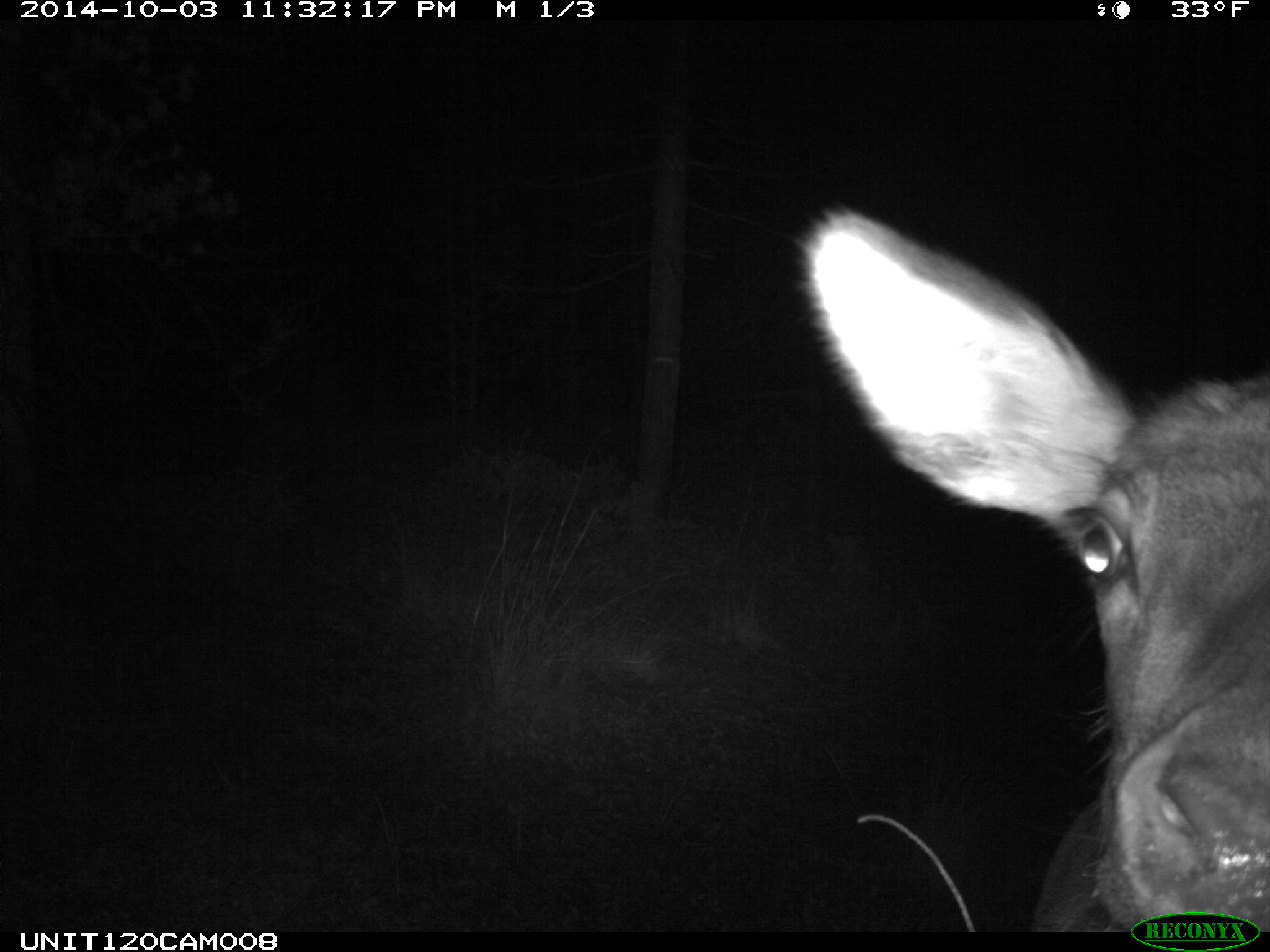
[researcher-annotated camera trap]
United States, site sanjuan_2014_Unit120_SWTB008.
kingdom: Animalia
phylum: Chordata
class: Mammalia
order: Artiodactyla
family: Cervidae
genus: Cervus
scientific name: Cervus elaphus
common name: red deer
Cervus elaphus (red deer).